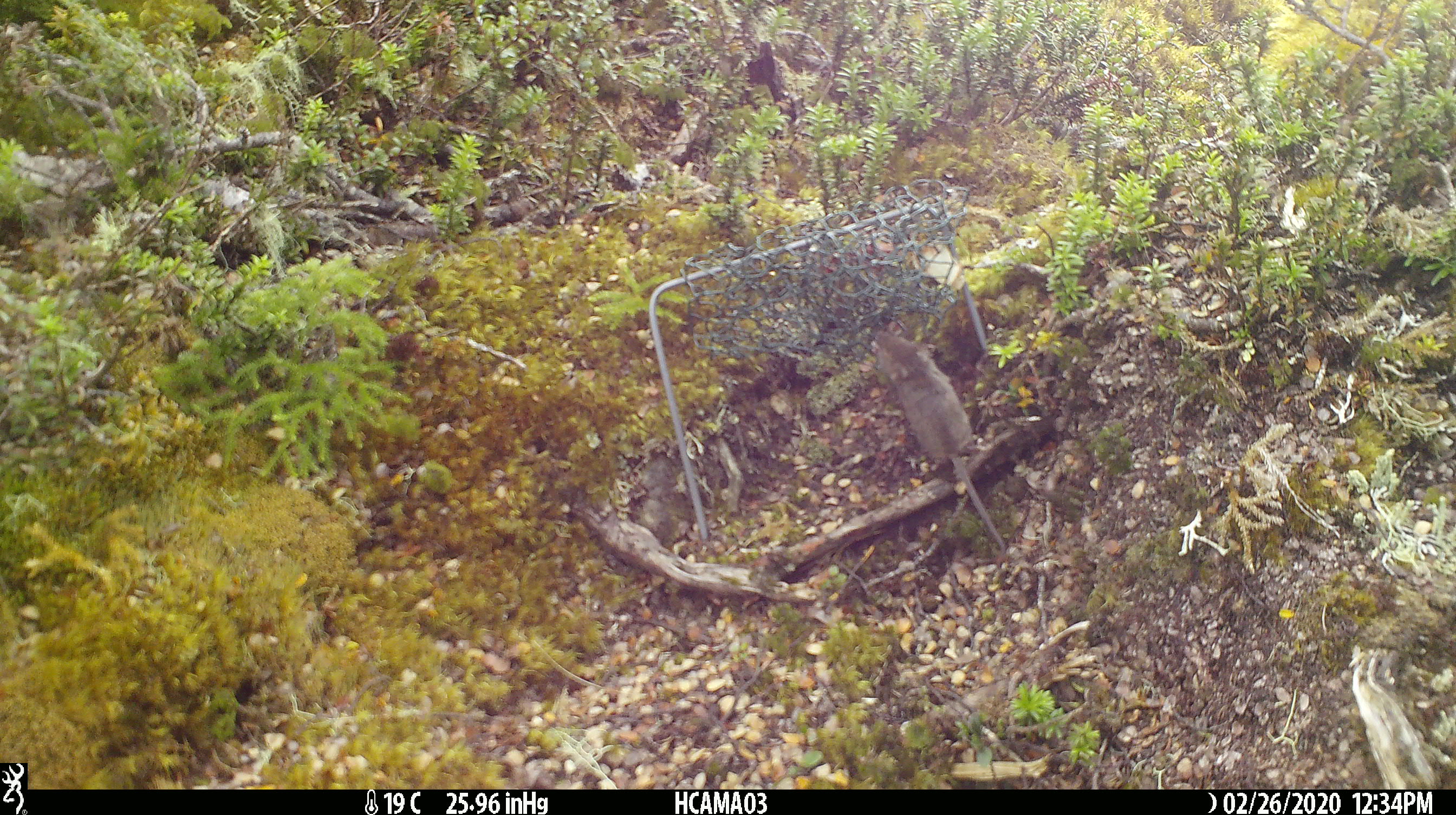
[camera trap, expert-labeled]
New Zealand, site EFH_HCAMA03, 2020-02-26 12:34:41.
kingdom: Animalia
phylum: Chordata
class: Mammalia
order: Rodentia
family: Muridae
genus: Mus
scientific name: Mus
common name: mouse